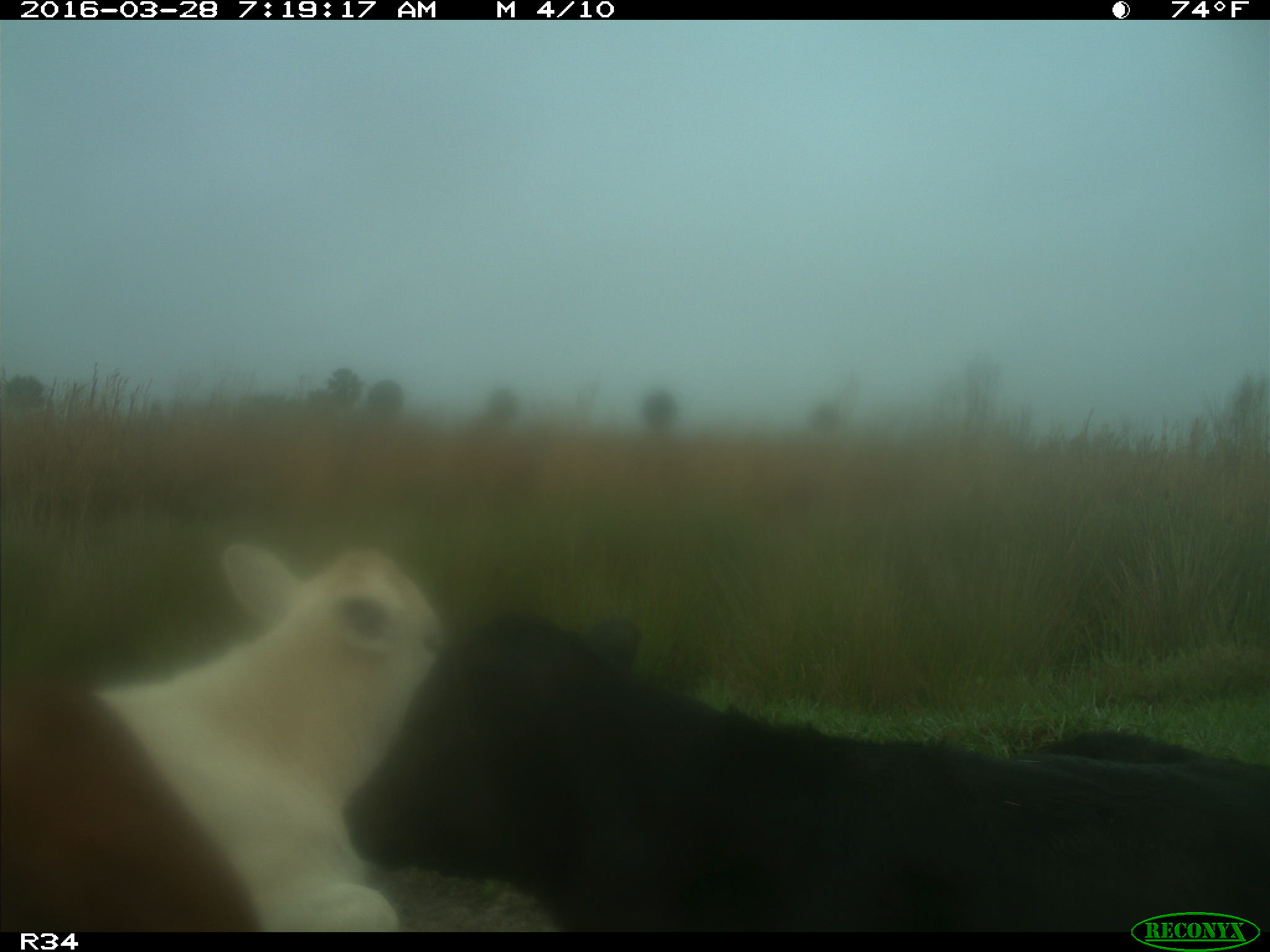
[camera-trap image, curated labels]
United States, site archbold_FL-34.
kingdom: Animalia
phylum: Chordata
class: Mammalia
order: Artiodactyla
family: Bovidae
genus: Bos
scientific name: Bos taurus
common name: domestic cow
Bos taurus (domestic cow).